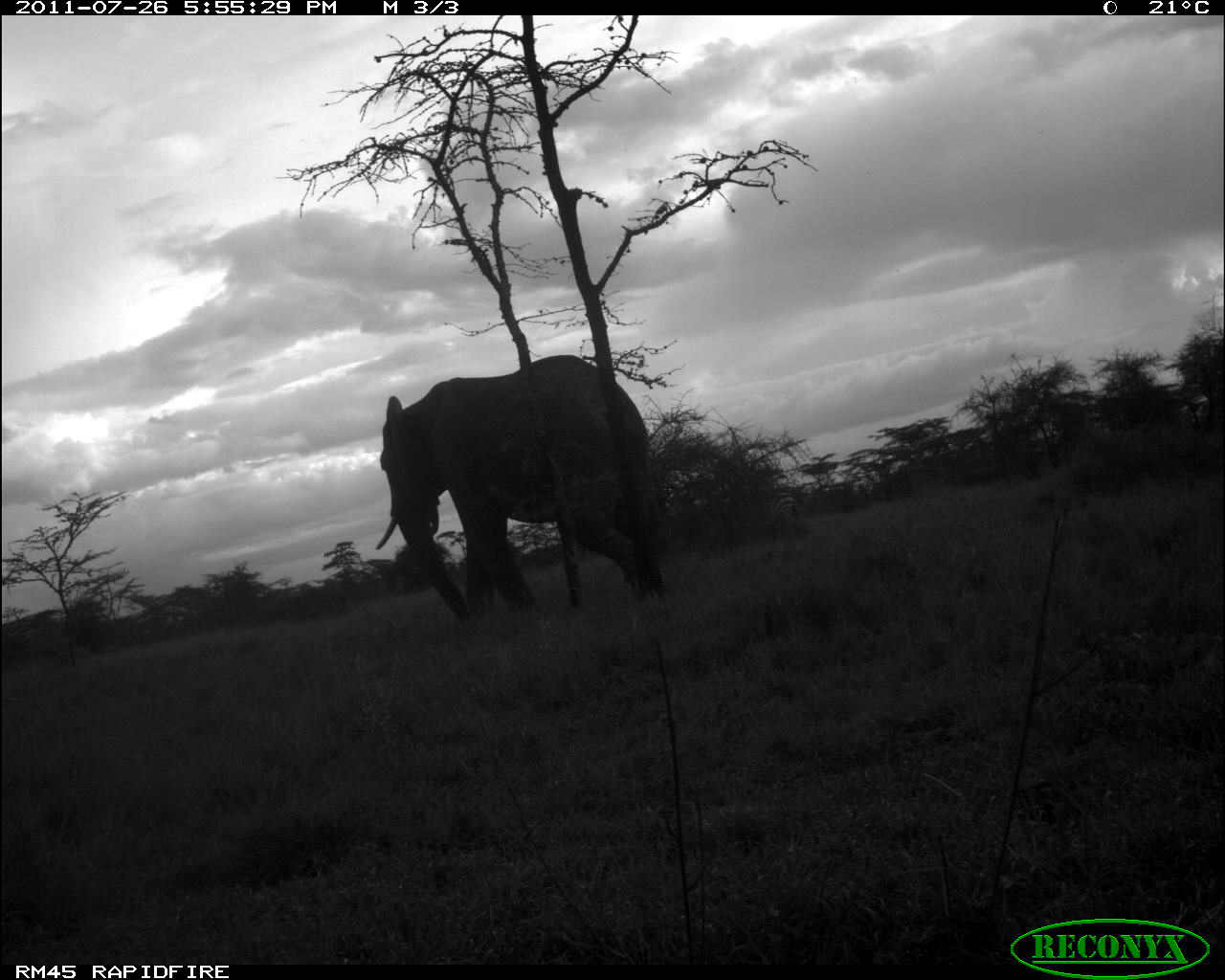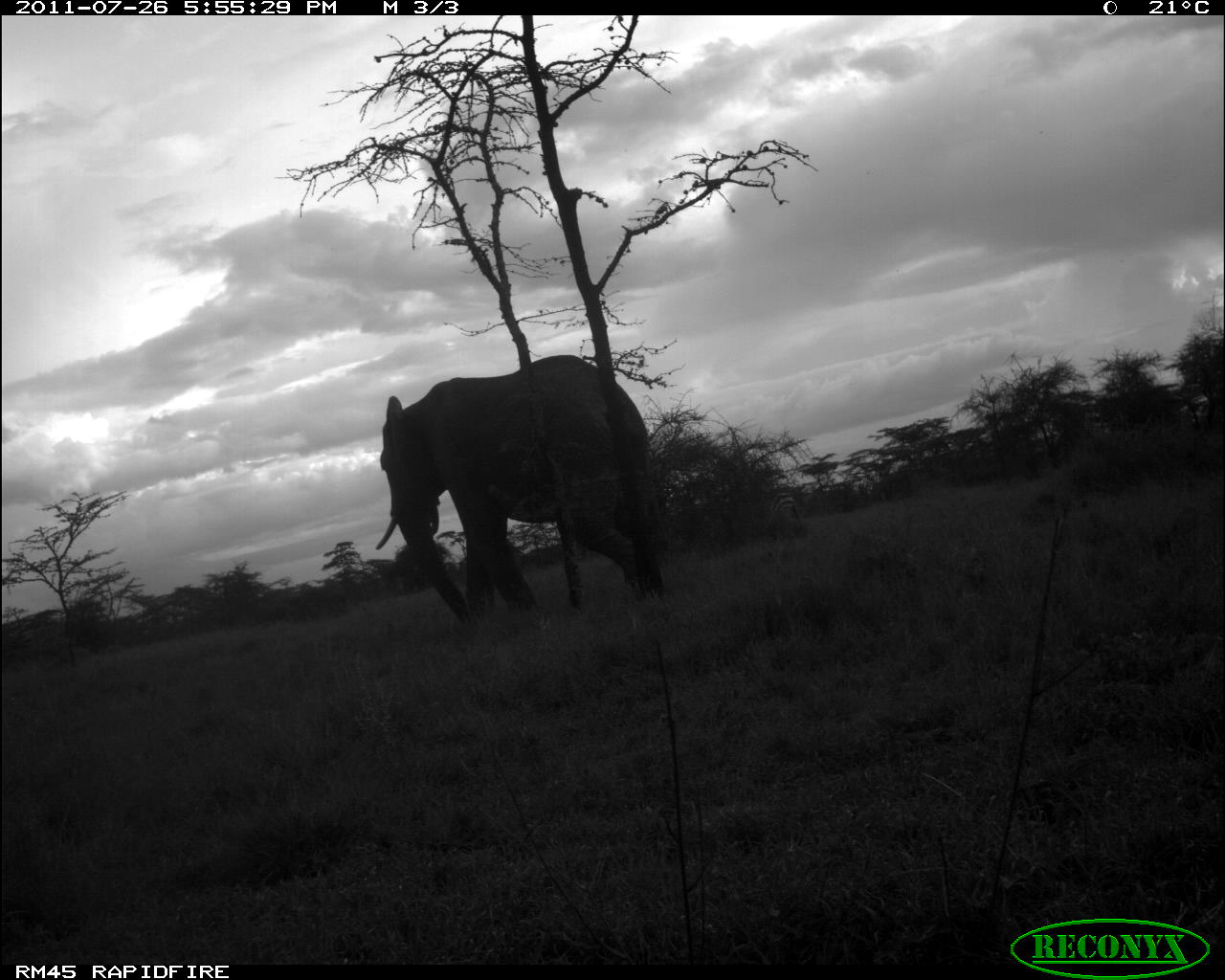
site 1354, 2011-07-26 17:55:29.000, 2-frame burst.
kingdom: Animalia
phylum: Chordata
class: Mammalia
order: Proboscidea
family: Elephantidae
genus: Loxodonta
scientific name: Loxodonta africana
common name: african bush elephant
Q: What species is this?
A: Loxodonta africana (african bush elephant).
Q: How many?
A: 1.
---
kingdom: Animalia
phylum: Chordata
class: Mammalia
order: Perissodactyla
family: Equidae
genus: Equus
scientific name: Equus quagga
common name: plains zebra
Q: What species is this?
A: Equus quagga (plains zebra).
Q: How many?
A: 1.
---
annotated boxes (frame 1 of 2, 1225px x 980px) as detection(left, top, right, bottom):
loxodonta africana: detection(372, 353, 666, 621); detection(770, 489, 803, 524)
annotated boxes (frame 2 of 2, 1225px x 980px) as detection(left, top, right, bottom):
equus quagga: detection(372, 351, 665, 625); detection(766, 489, 802, 526)